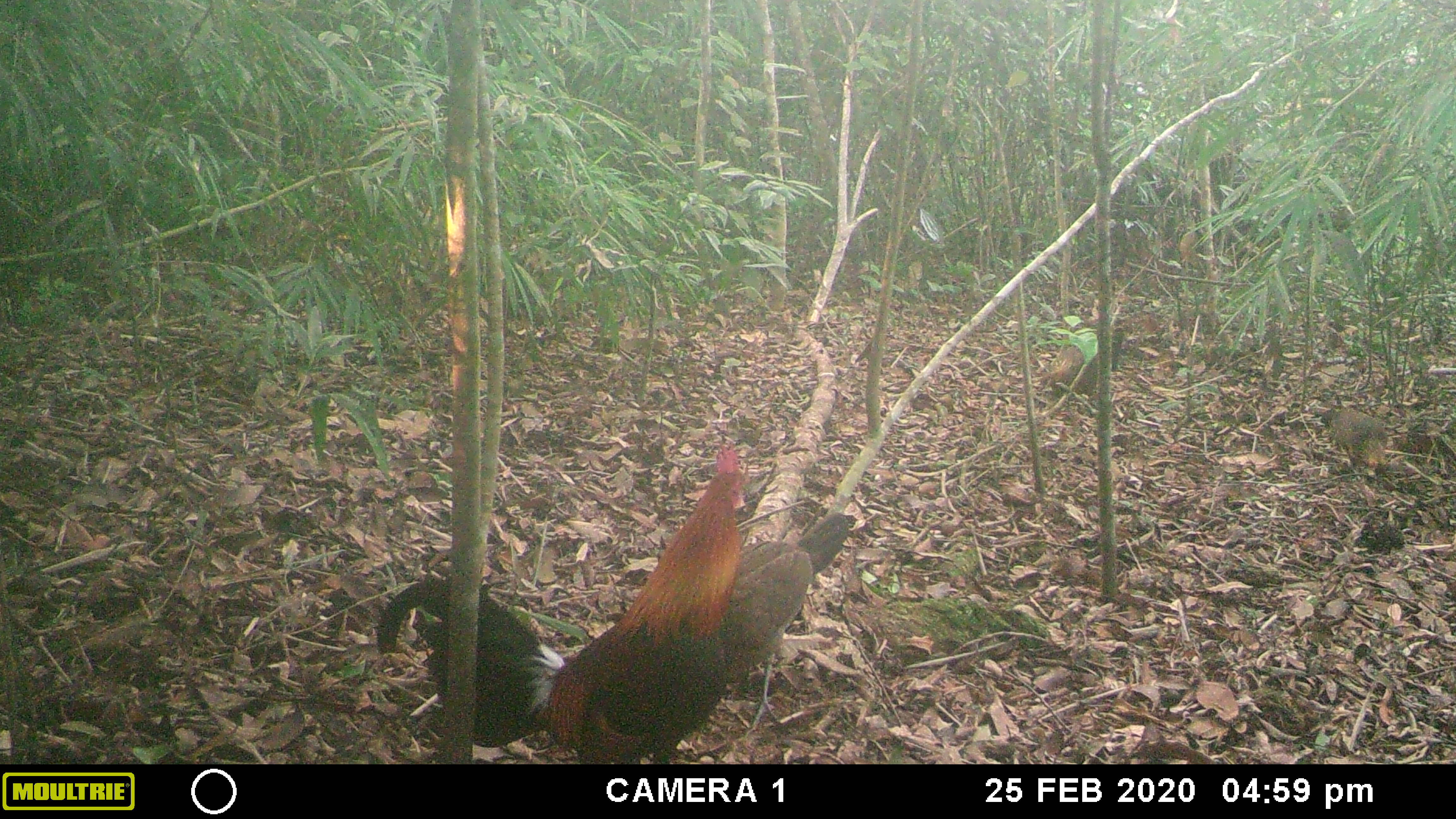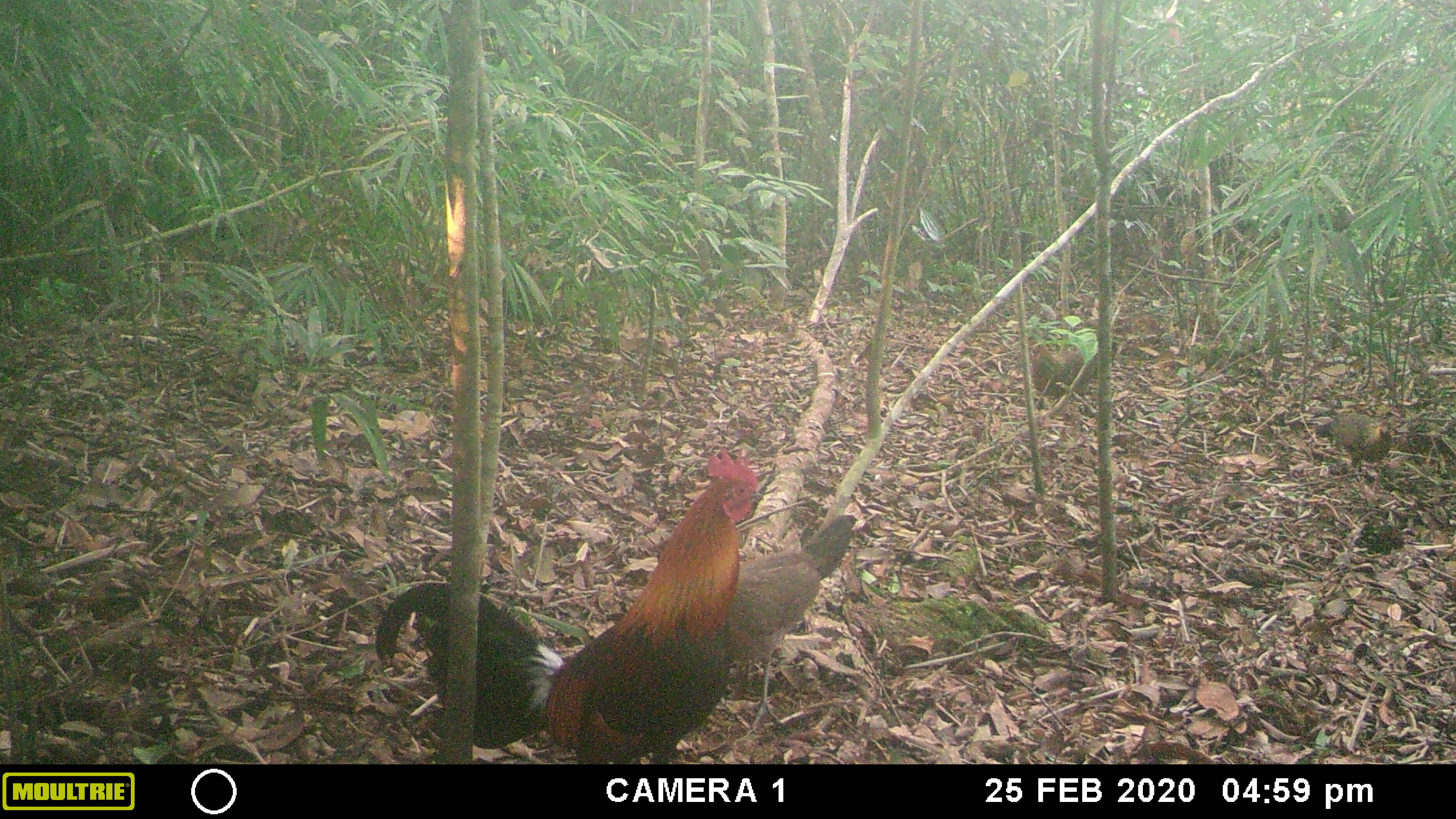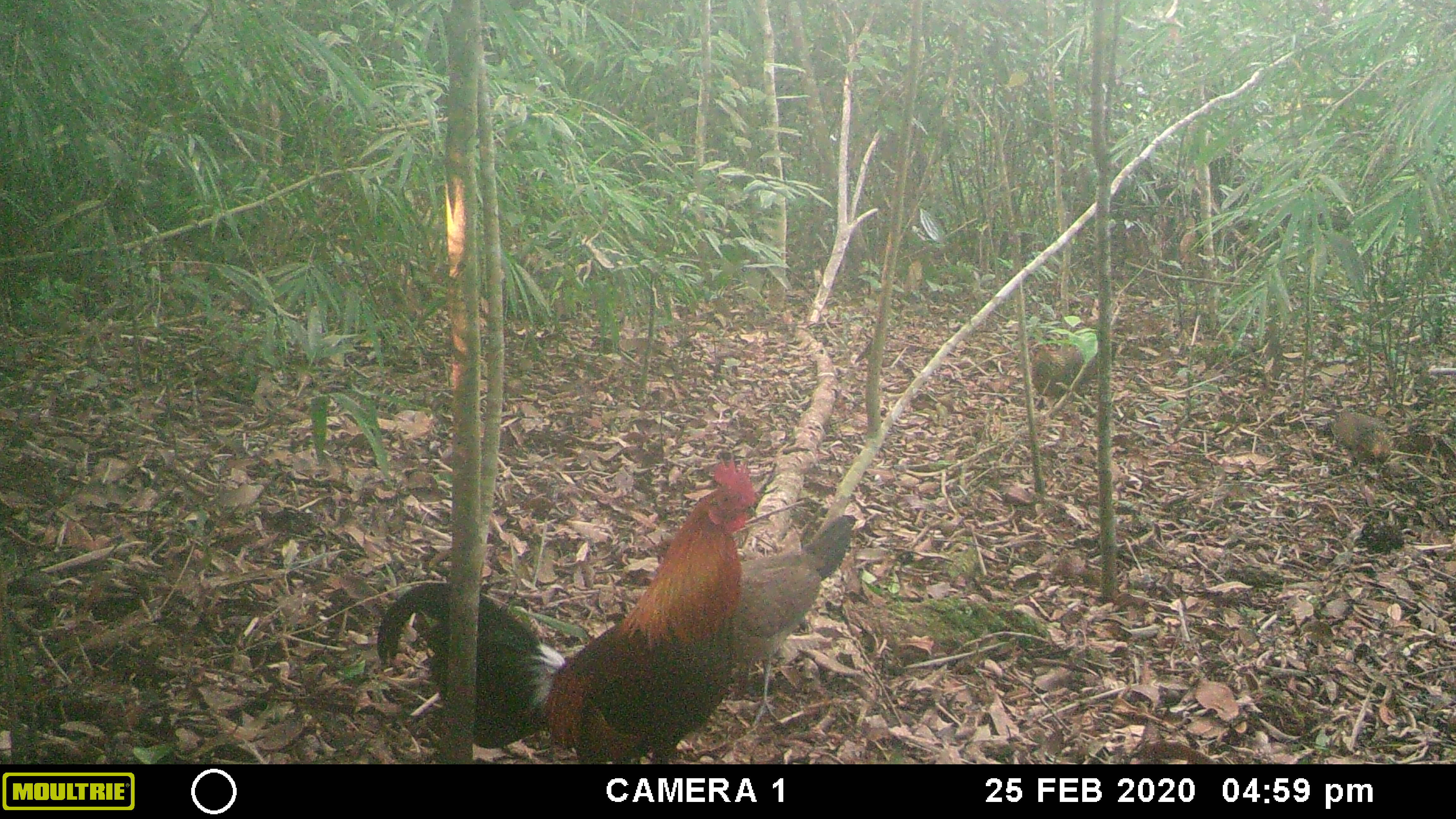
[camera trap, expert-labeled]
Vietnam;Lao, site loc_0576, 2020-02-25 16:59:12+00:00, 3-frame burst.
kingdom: Animalia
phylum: Chordata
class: Aves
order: Galliformes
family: Phasianidae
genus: Gallus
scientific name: Gallus gallus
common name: red junglefowl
Red junglefowl (Gallus gallus). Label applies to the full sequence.